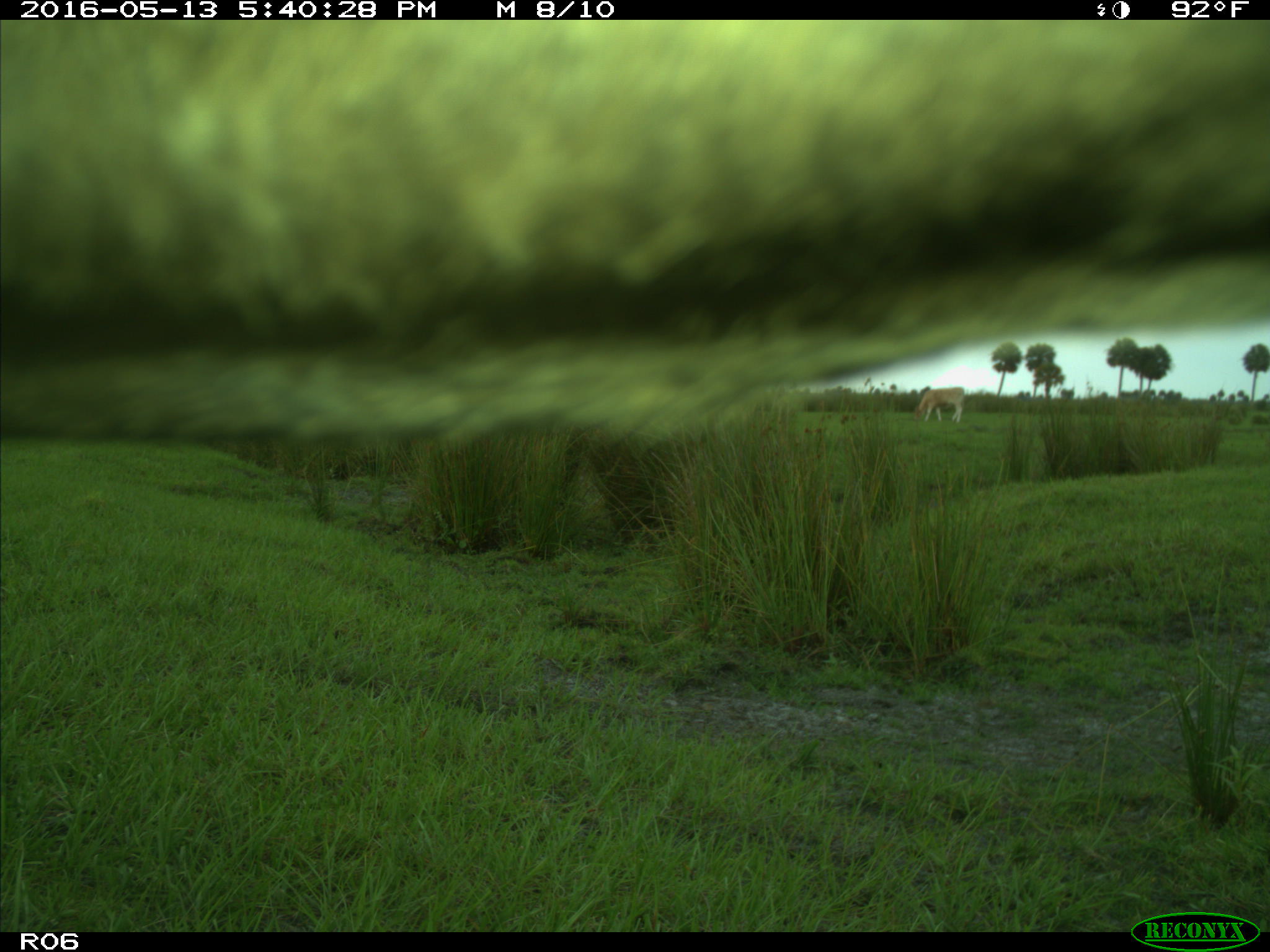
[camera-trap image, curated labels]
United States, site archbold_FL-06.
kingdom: Animalia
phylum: Chordata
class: Mammalia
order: Artiodactyla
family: Bovidae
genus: Bos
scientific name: Bos taurus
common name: domestic cow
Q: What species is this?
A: Bos taurus (domestic cow).